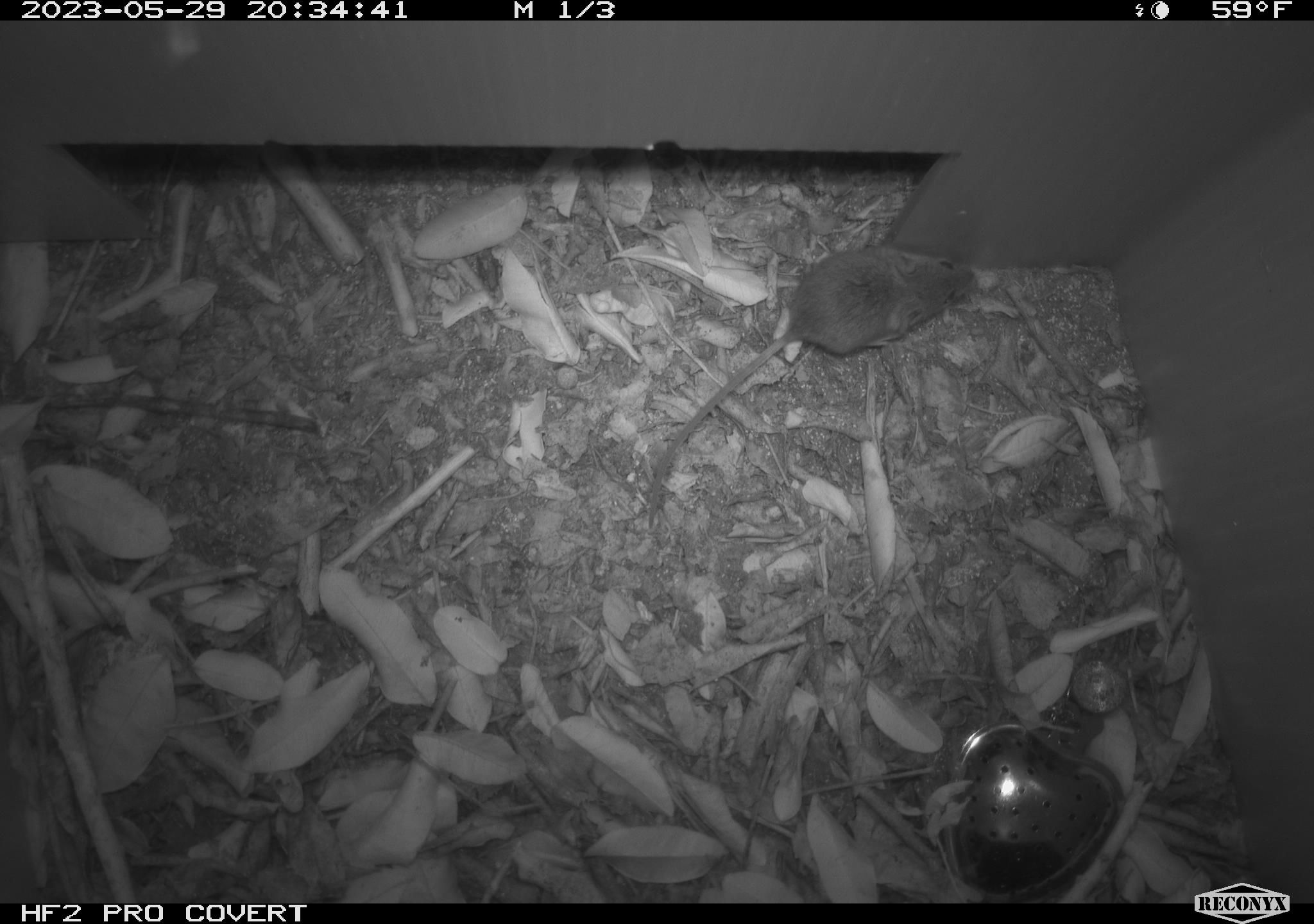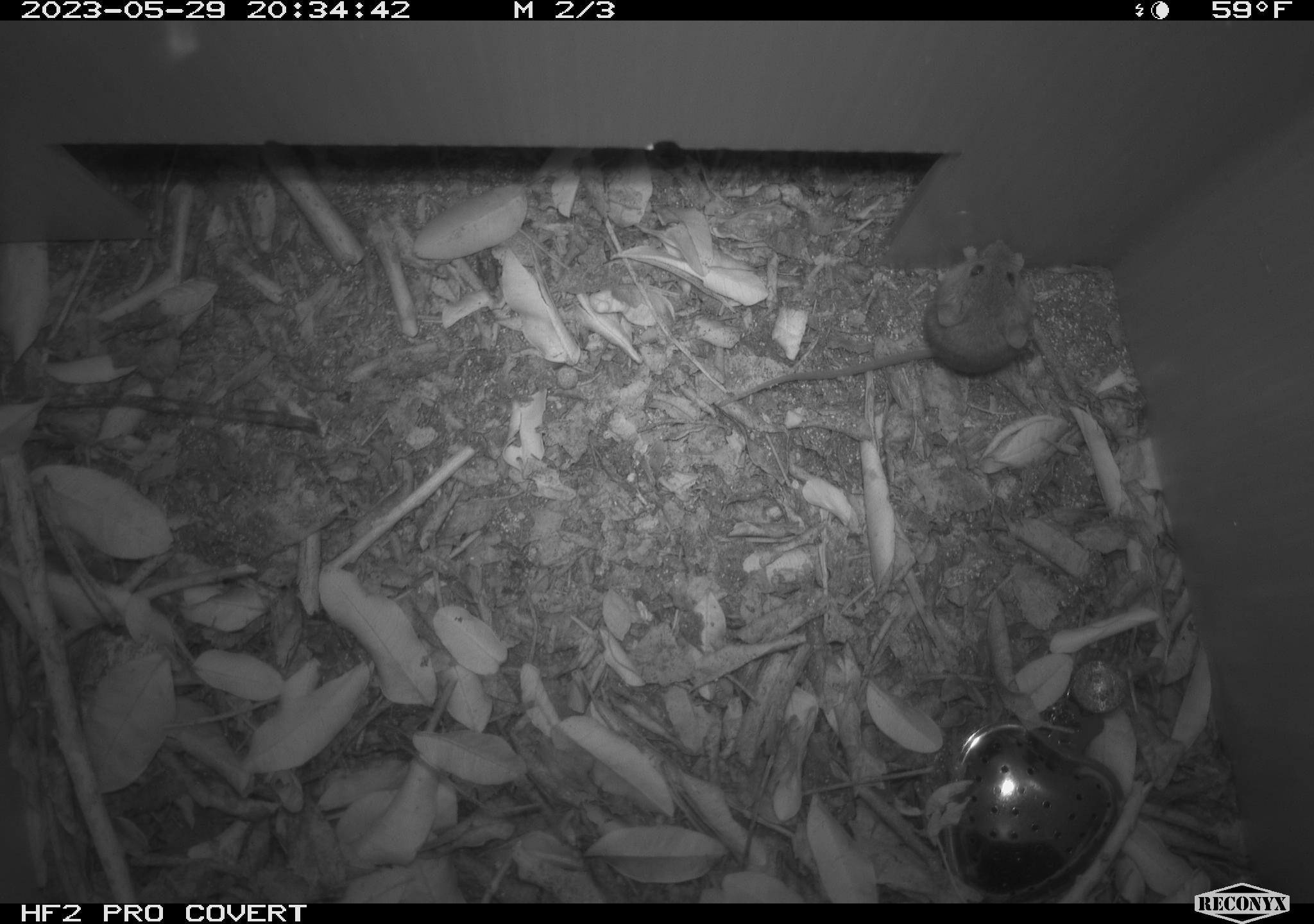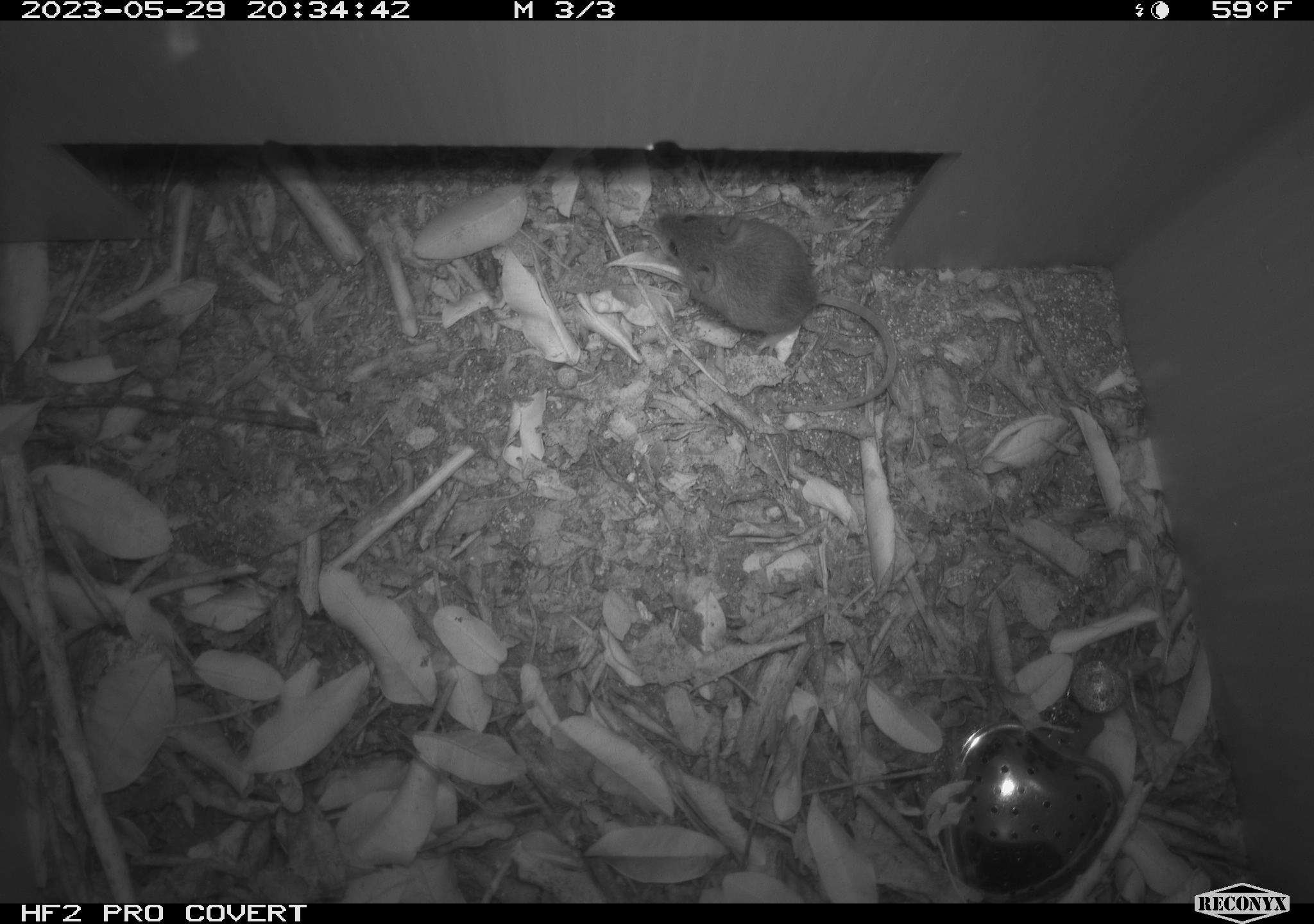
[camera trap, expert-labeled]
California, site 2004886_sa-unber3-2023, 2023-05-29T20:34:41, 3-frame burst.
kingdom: Animalia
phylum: Chordata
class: Mammalia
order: Rodentia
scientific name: Rodentia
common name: mouse species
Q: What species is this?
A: Mouse species (Rodentia).